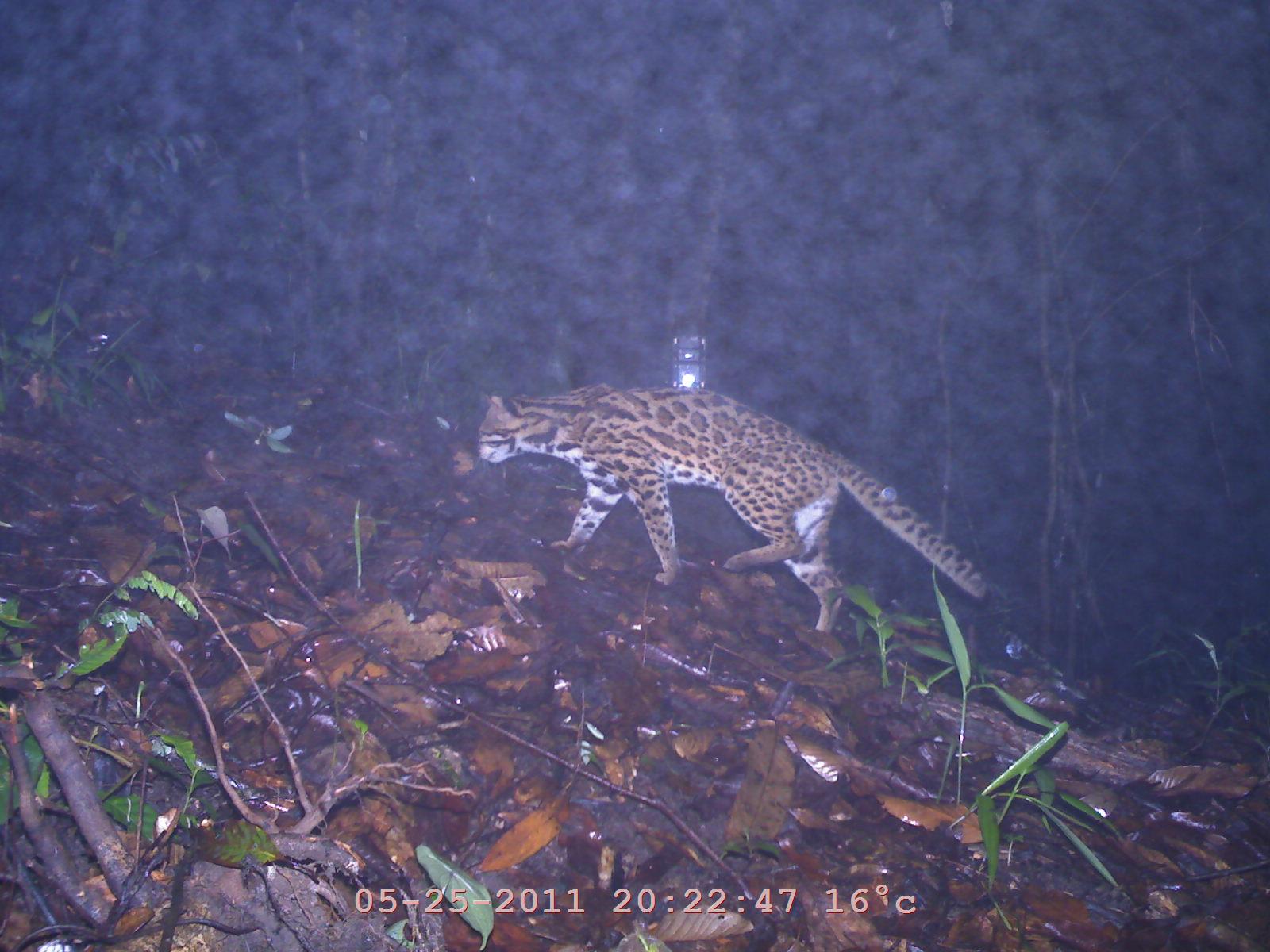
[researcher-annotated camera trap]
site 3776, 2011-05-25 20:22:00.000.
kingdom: Animalia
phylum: Chordata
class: Mammalia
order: Carnivora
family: Felidae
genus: Prionailurus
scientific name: Prionailurus bengalensis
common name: mainland leopard cat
Prionailurus bengalensis (mainland leopard cat), count 1.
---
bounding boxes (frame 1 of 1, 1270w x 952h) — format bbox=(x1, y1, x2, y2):
prionailurus bengalensis: bbox=(475, 379, 990, 635)